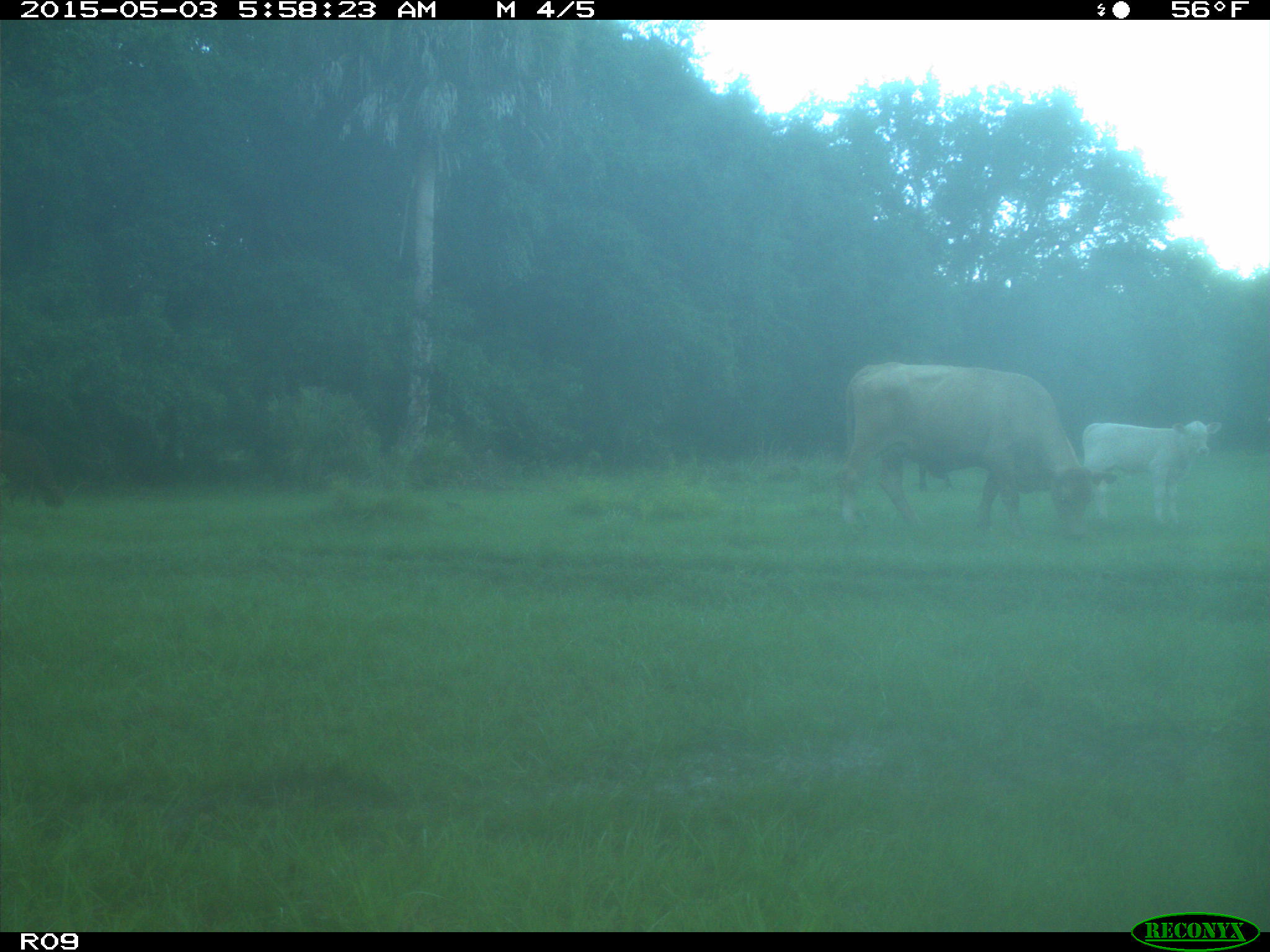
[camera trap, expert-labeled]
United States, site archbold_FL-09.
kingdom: Animalia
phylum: Chordata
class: Mammalia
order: Artiodactyla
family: Bovidae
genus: Bos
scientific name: Bos taurus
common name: domestic cow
Bos taurus (domestic cow).